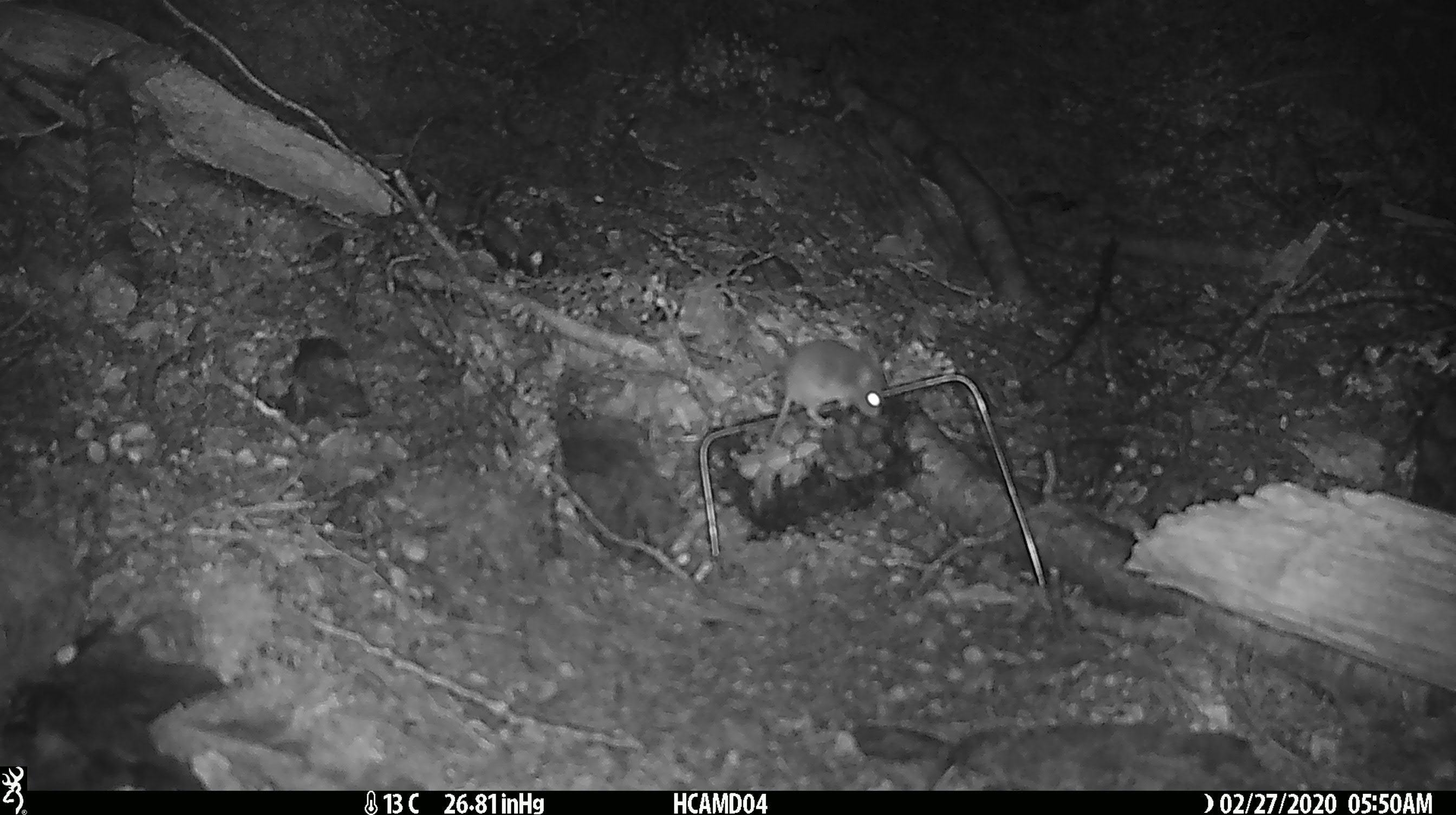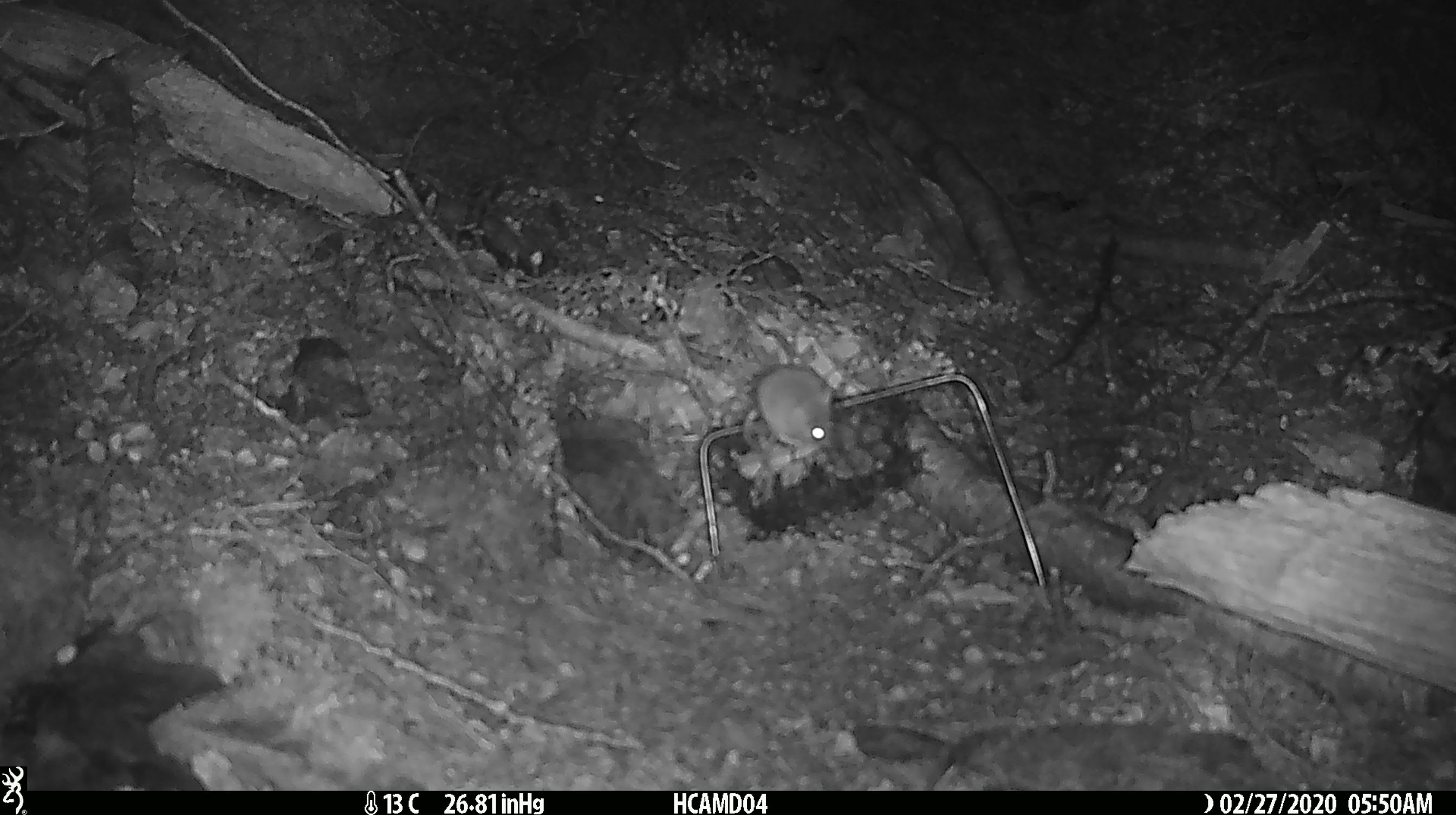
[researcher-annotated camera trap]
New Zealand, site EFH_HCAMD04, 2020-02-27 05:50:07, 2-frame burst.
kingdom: Animalia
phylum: Chordata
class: Mammalia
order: Rodentia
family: Muridae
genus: Mus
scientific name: Mus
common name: mouse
Mouse (Mus).